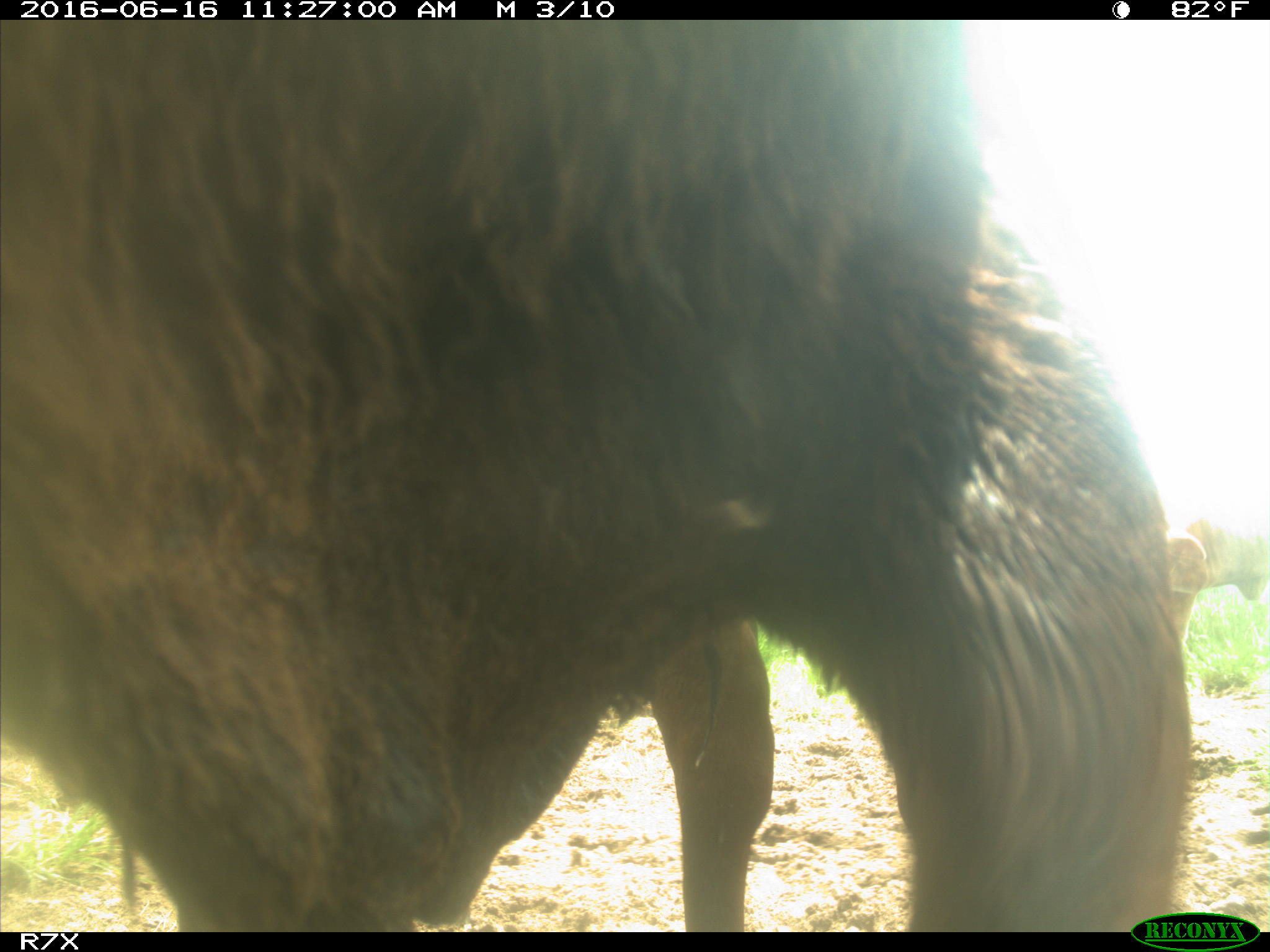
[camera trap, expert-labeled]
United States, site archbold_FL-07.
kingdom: Animalia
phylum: Chordata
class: Mammalia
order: Artiodactyla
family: Bovidae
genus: Bos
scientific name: Bos taurus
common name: domestic cow